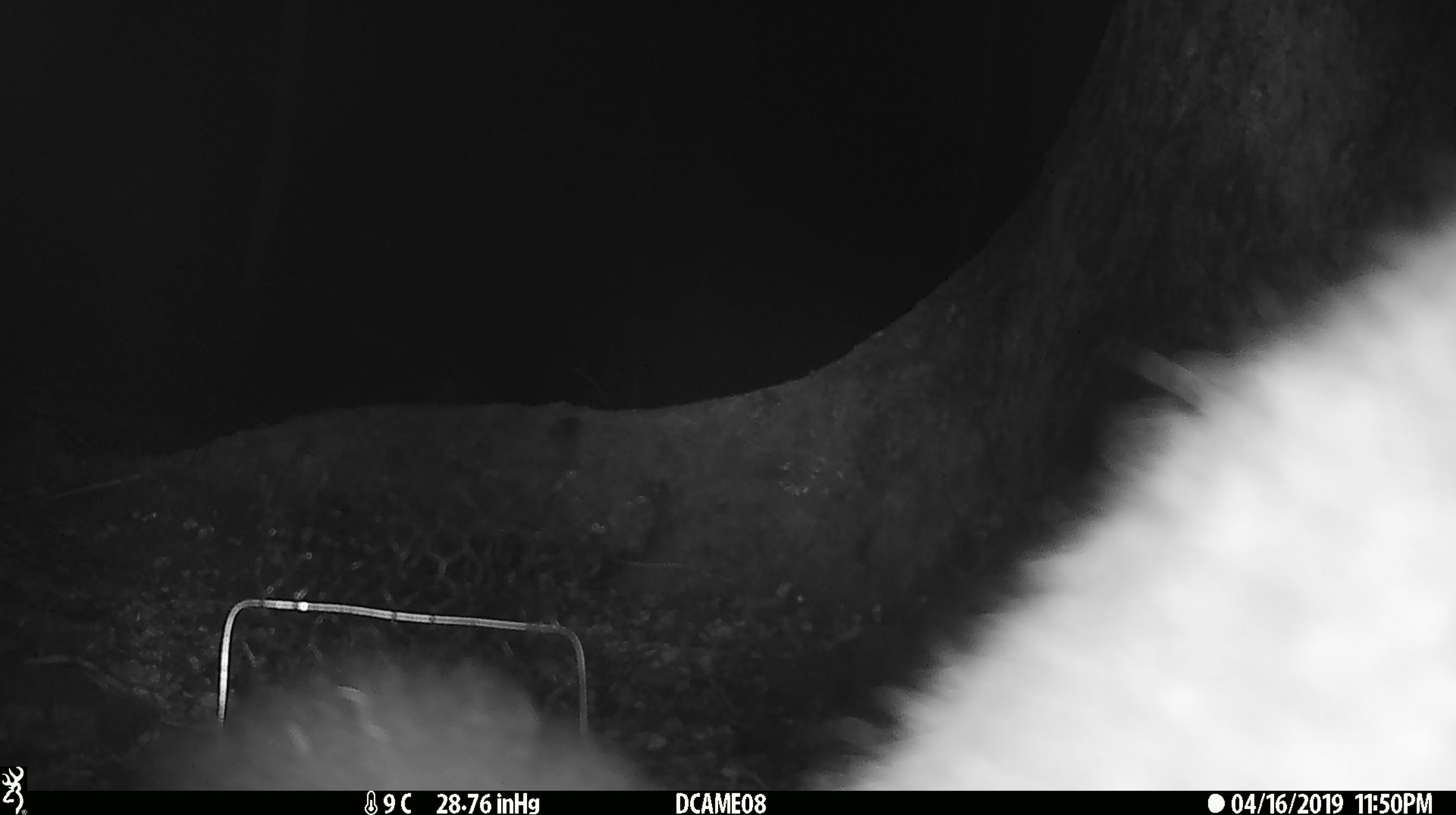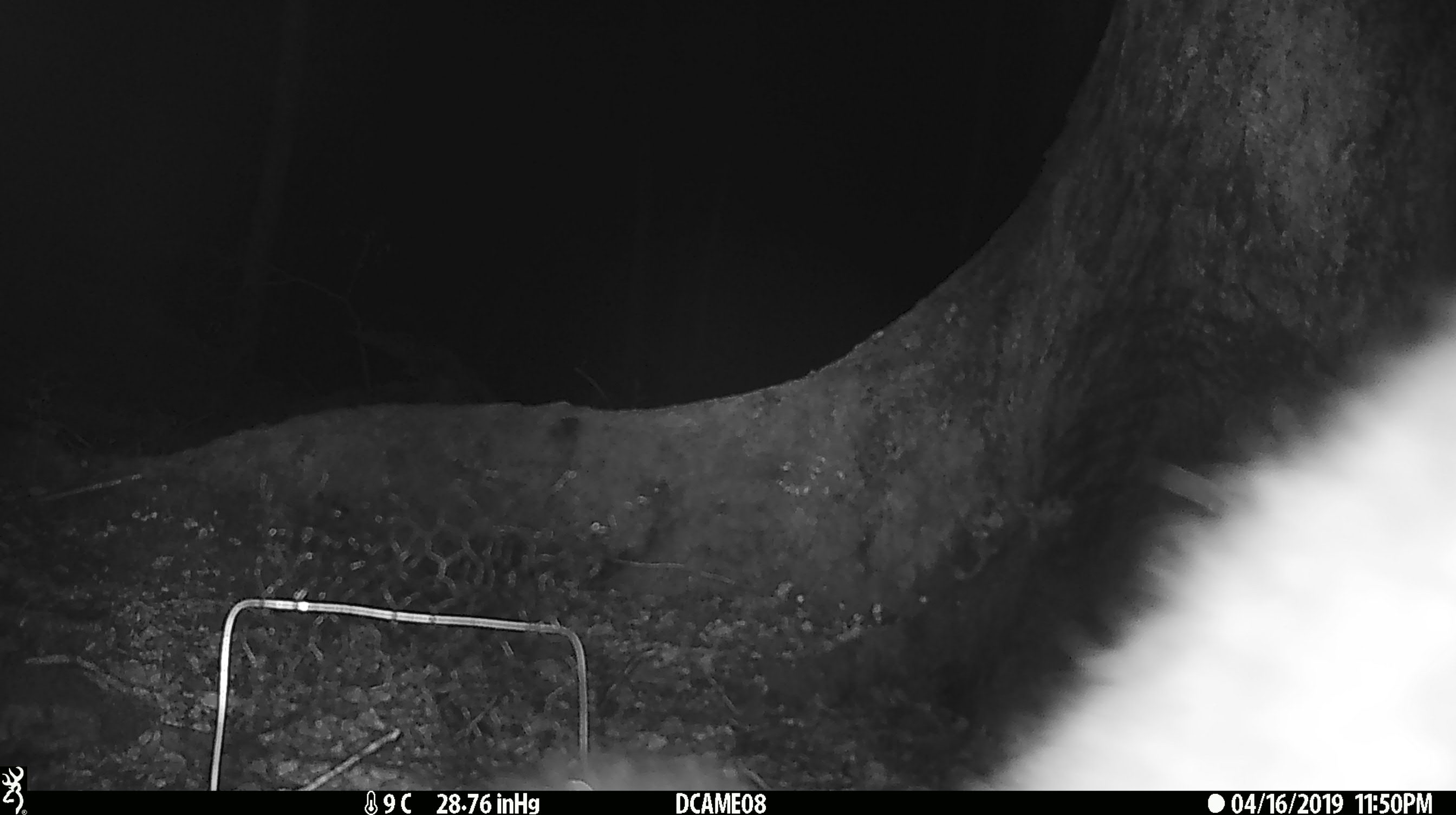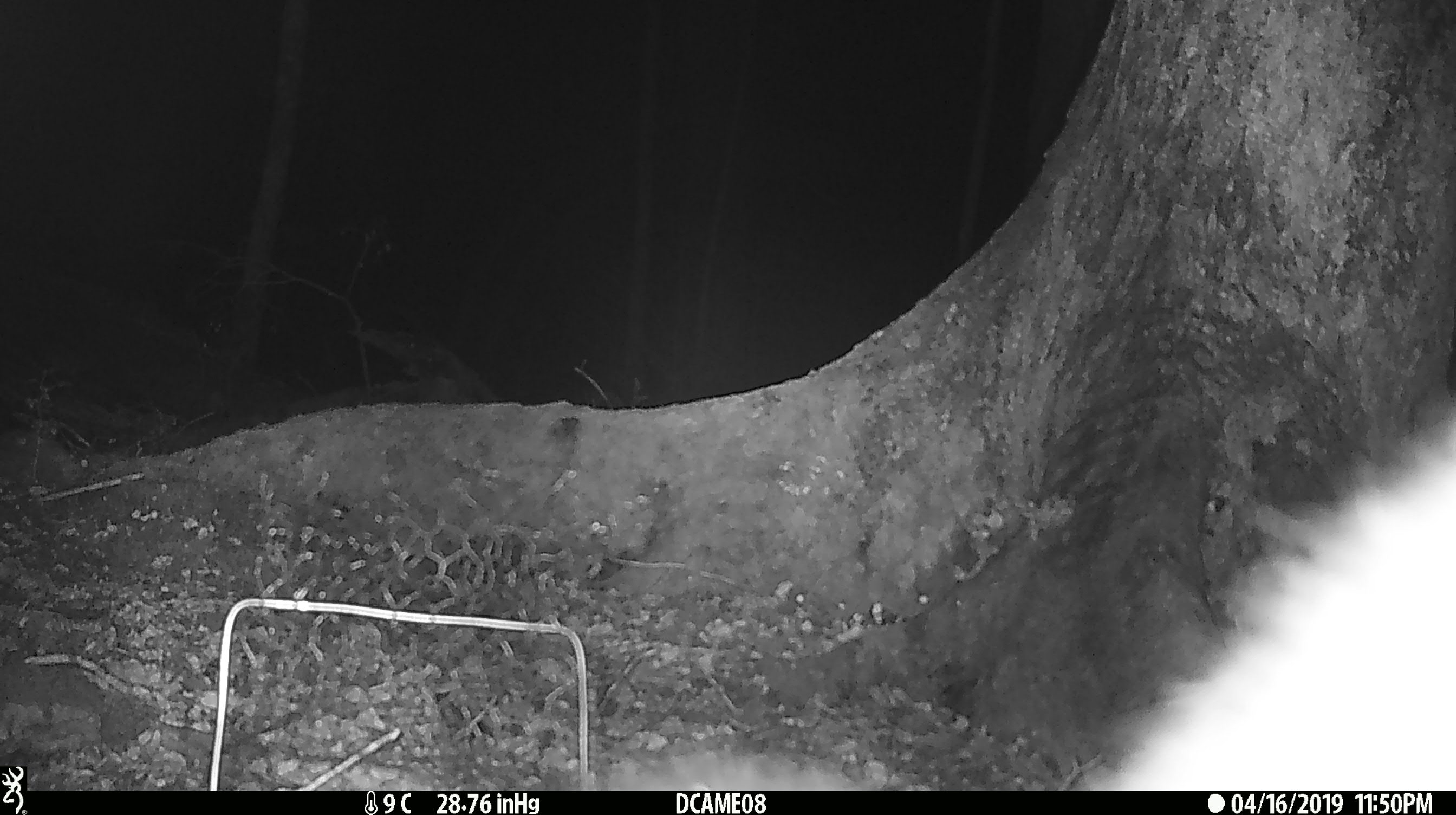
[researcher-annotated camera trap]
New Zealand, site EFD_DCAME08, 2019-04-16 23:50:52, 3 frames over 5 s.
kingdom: Animalia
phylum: Chordata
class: Mammalia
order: Diprotodontia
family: Phalangeridae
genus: Trichosurus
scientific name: Trichosurus vulpecula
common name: common brushtail possum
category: possum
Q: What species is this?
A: Possum (common brushtail possum) (Trichosurus vulpecula).